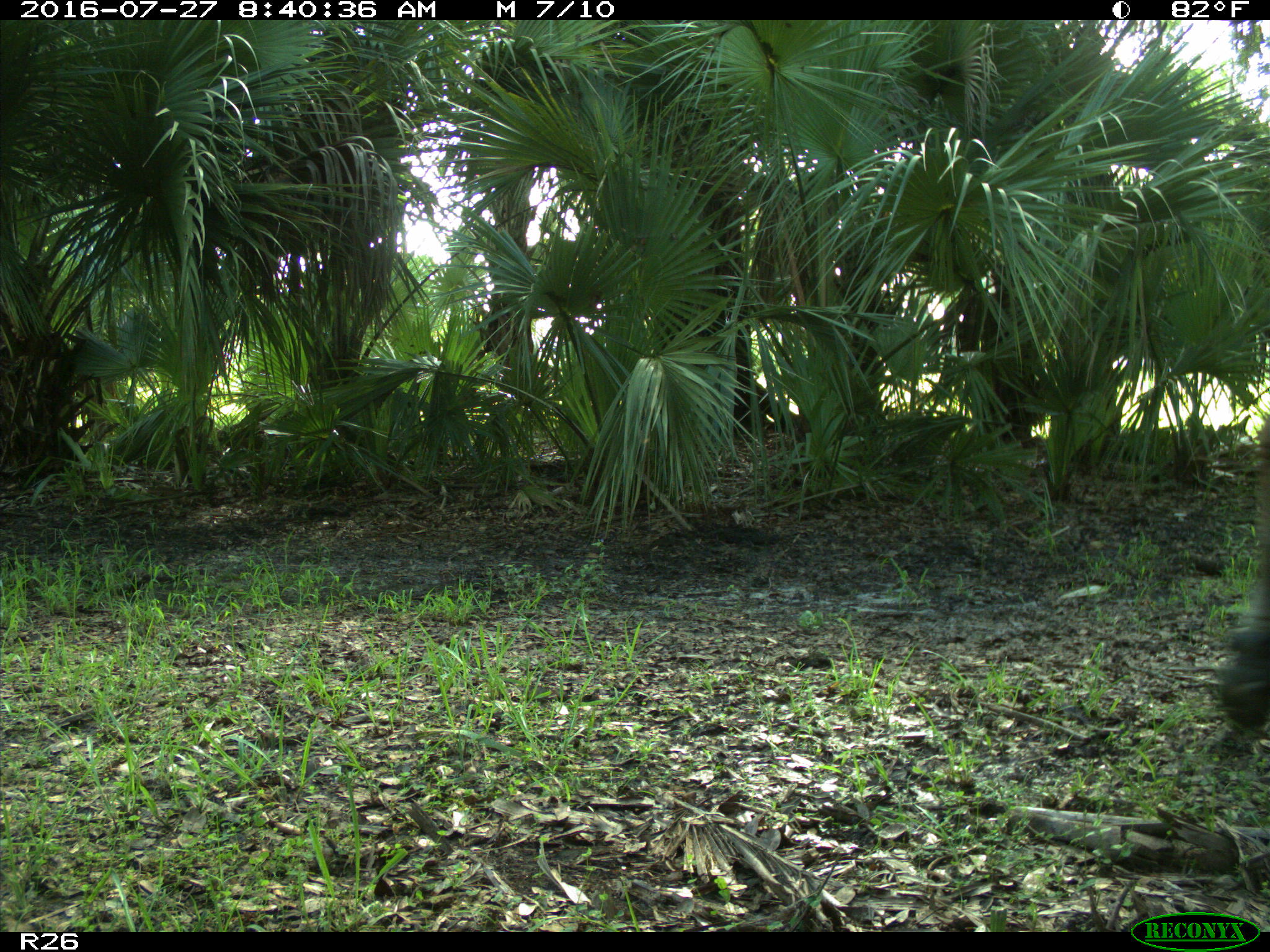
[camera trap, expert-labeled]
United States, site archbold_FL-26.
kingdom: Animalia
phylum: Chordata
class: Mammalia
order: Artiodactyla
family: Bovidae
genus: Bos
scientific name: Bos taurus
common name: domestic cow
Bos taurus (domestic cow).